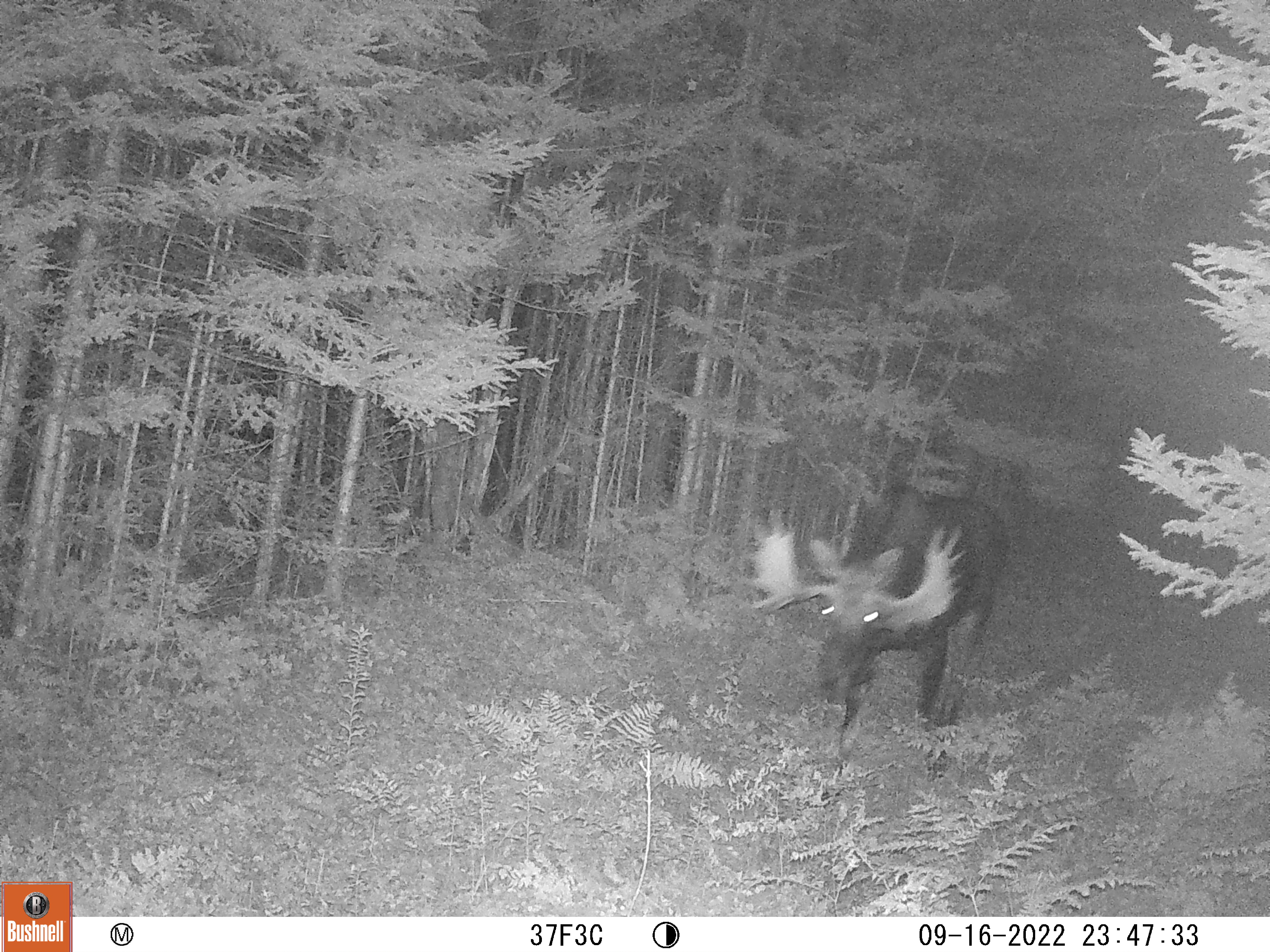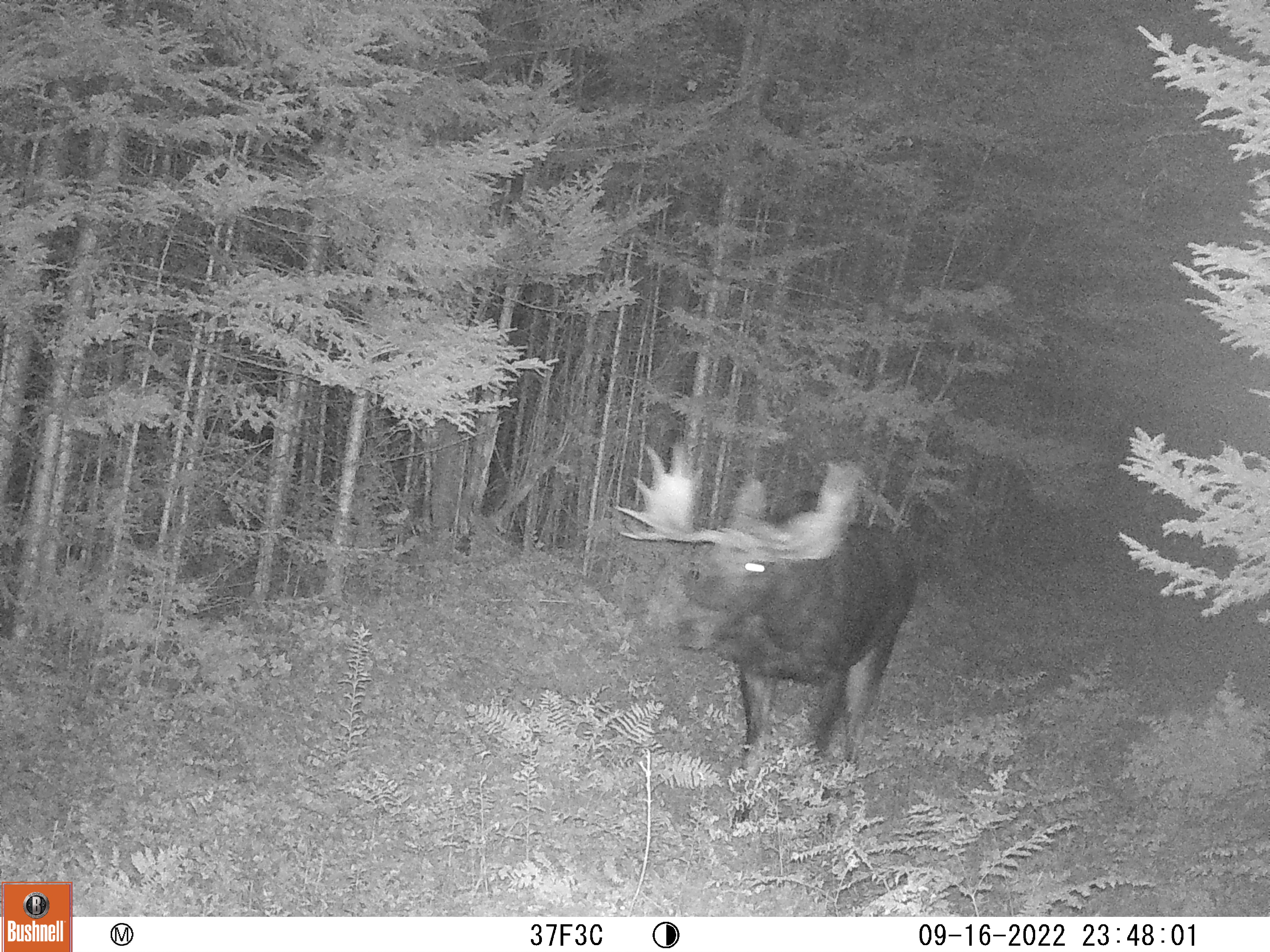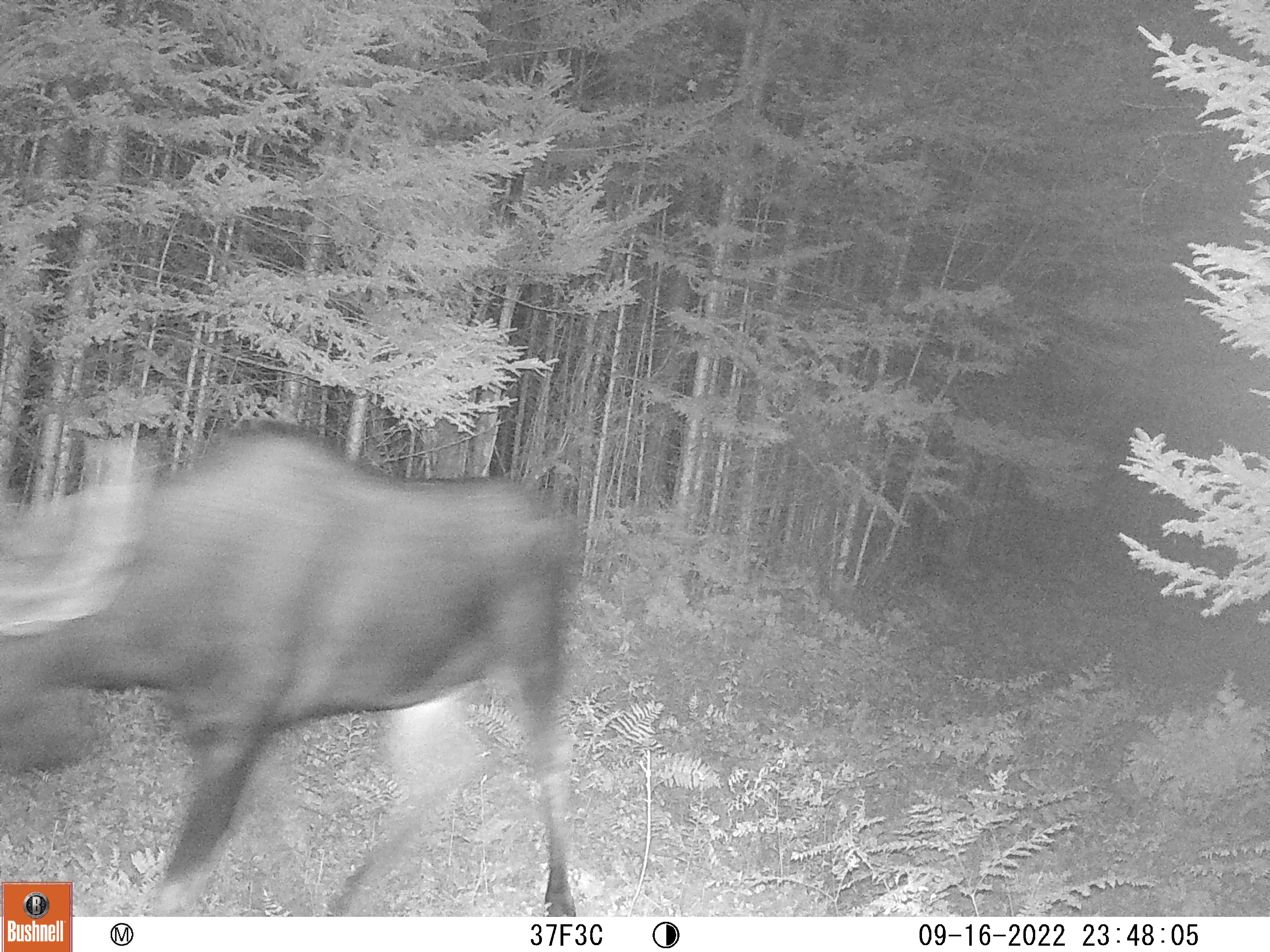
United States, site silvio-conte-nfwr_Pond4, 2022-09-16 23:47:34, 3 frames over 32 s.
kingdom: Animalia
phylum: Chordata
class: Mammalia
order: Artiodactyla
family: Cervidae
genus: Alces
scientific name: Alces alces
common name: moose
Moose (Alces alces).